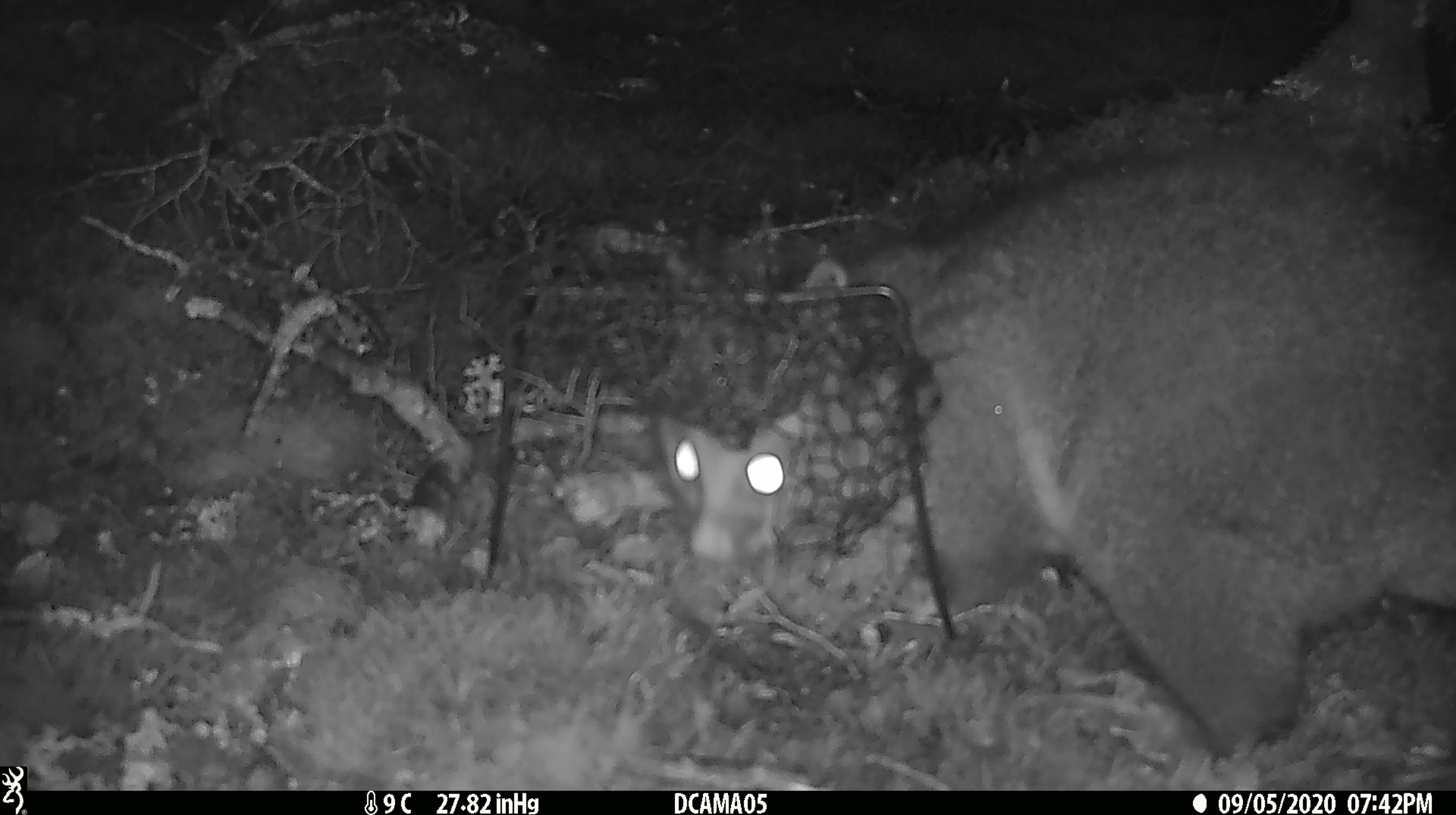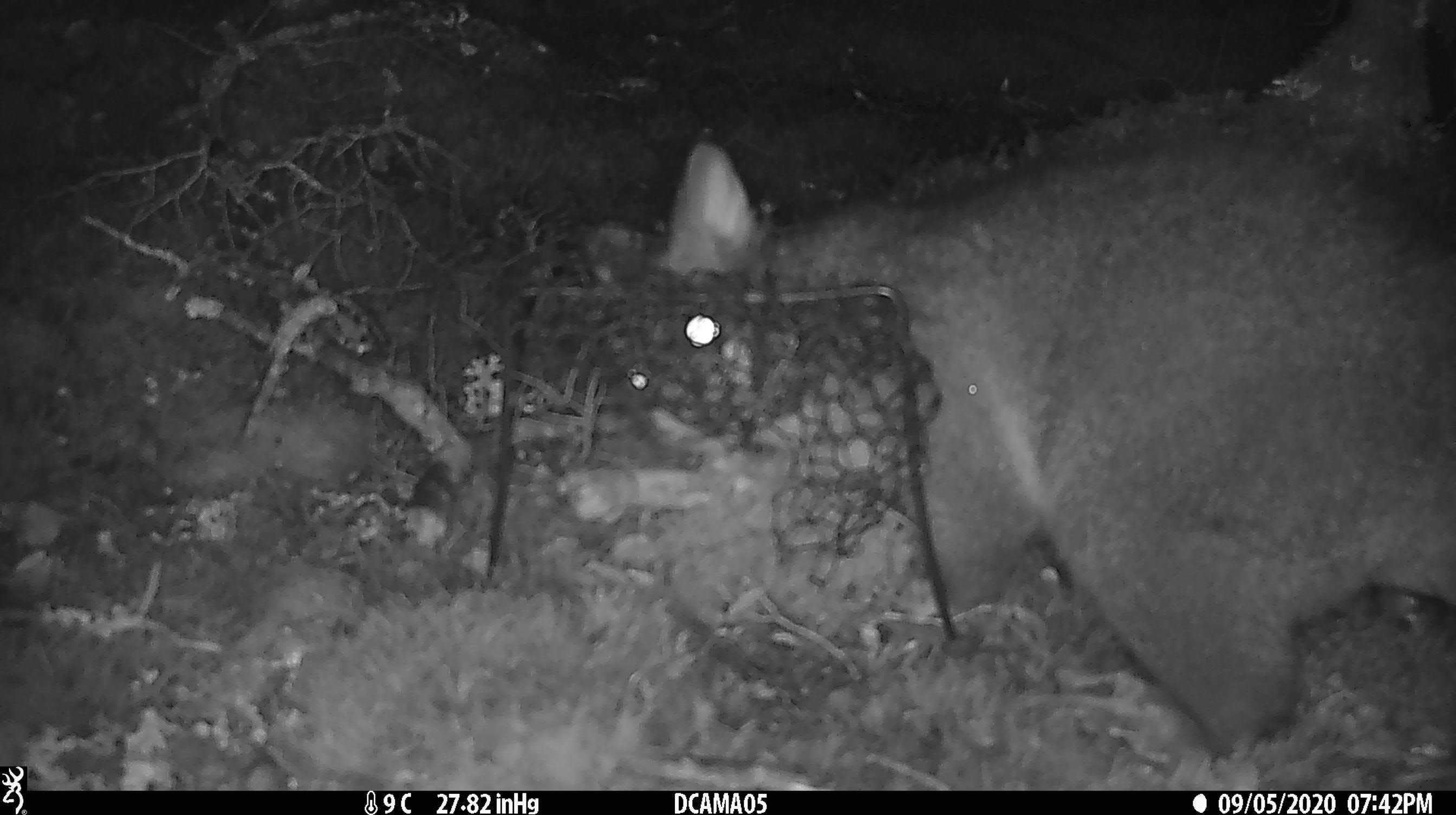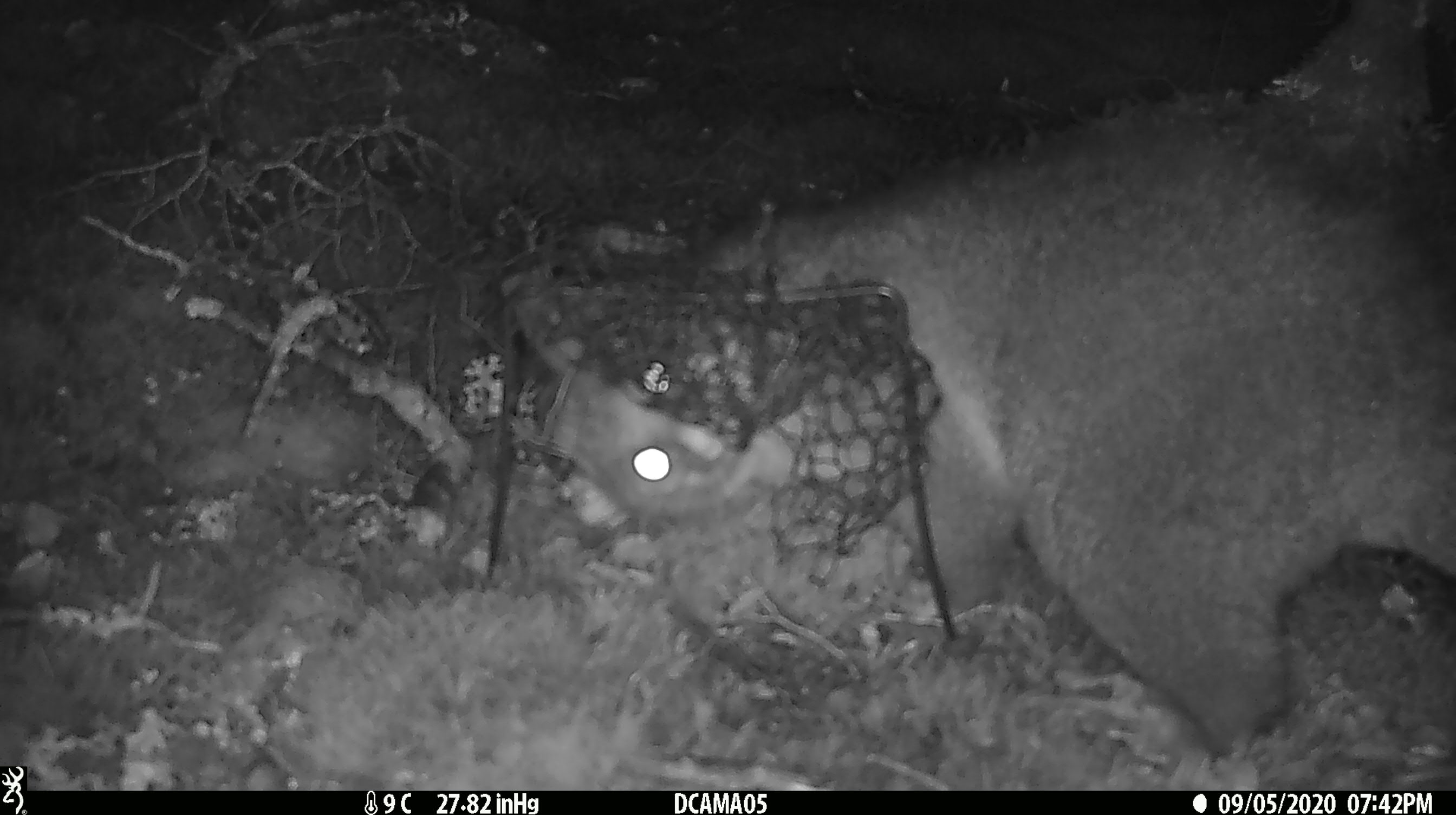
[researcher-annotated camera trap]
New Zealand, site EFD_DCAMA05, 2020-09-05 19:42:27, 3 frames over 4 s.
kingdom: Animalia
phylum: Chordata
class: Mammalia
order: Diprotodontia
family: Phalangeridae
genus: Trichosurus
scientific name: Trichosurus vulpecula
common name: common brushtail possum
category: possum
Possum (common brushtail possum) (Trichosurus vulpecula).